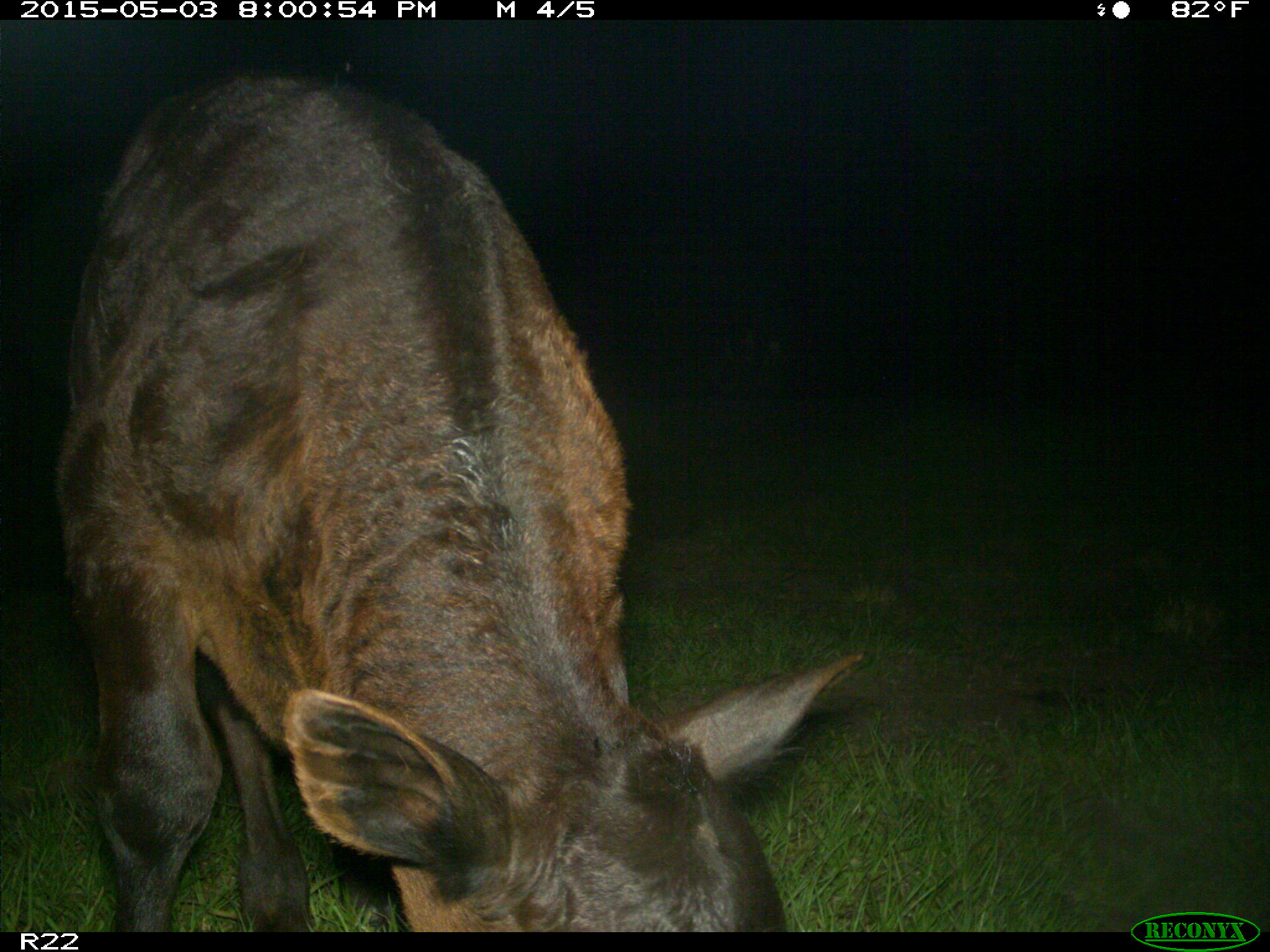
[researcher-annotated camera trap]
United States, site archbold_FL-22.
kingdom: Animalia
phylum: Chordata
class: Mammalia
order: Artiodactyla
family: Bovidae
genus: Bos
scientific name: Bos taurus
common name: domestic cow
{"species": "Bos taurus (domestic cow)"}